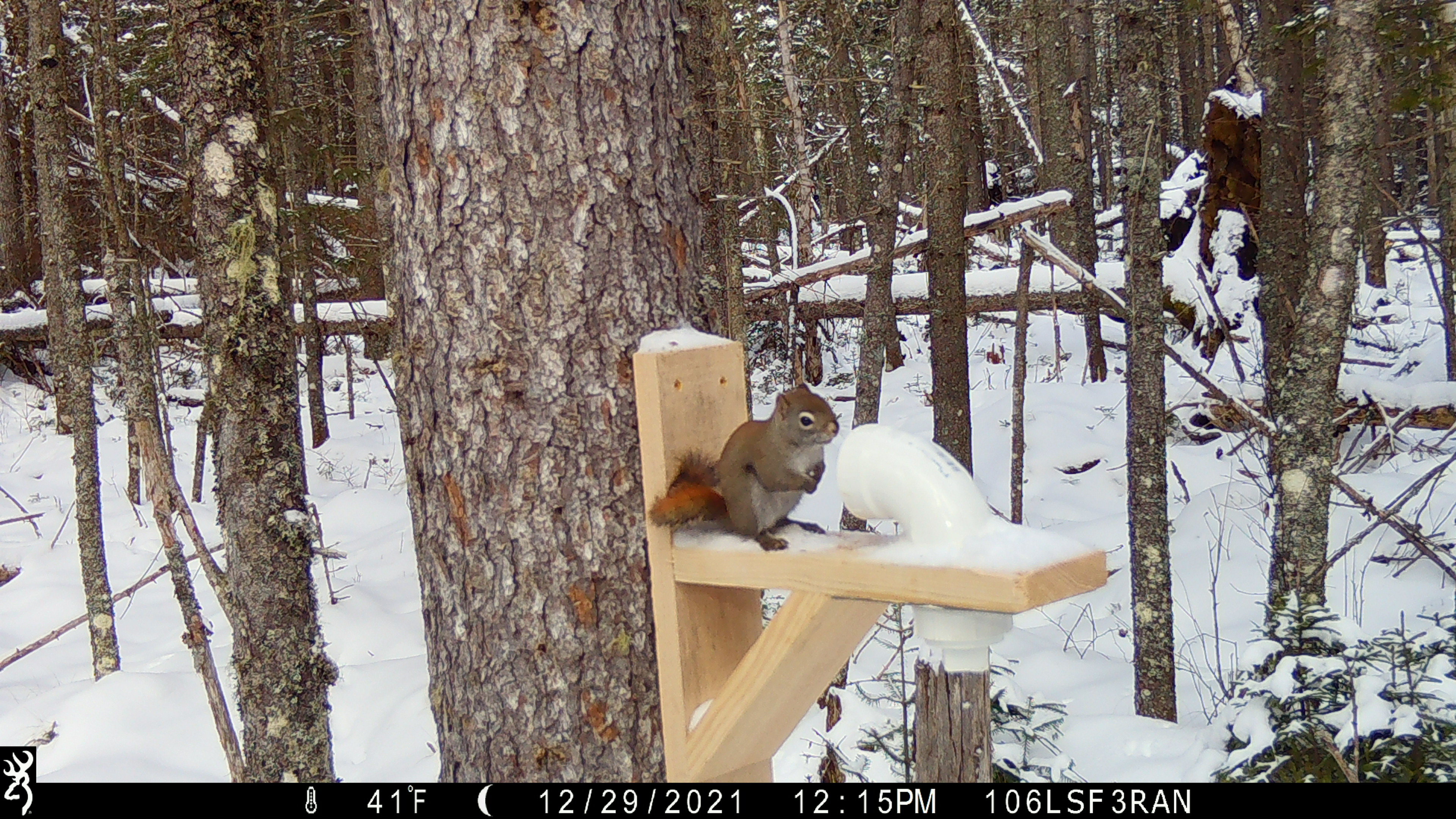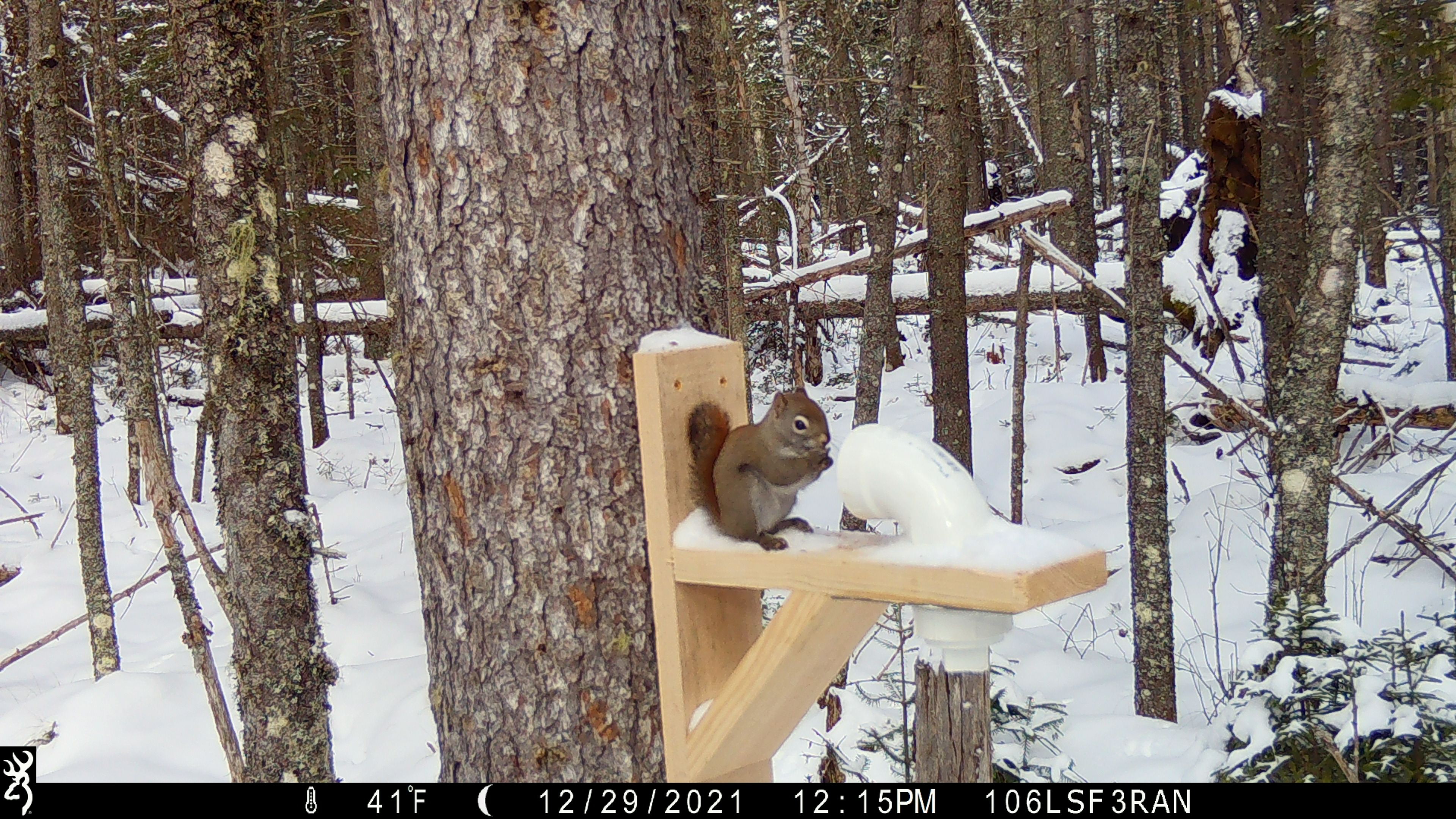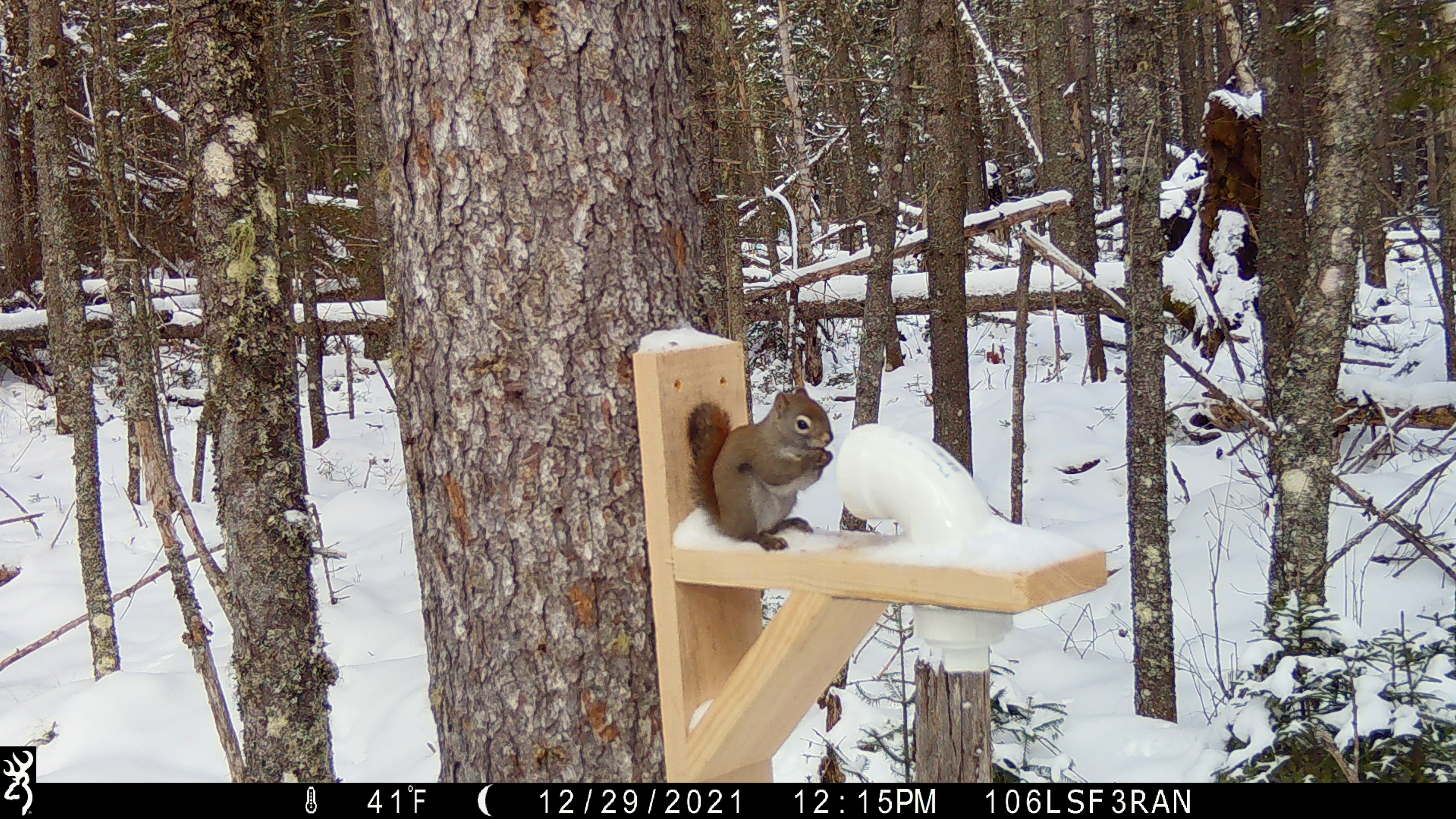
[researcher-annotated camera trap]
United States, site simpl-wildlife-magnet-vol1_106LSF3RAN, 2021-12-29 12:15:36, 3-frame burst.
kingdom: Animalia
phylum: Chordata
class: Mammalia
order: Rodentia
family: Sciuridae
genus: Tamiasciurus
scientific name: Tamiasciurus hudsonicus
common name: red squirrel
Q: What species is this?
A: Red squirrel (Tamiasciurus hudsonicus).